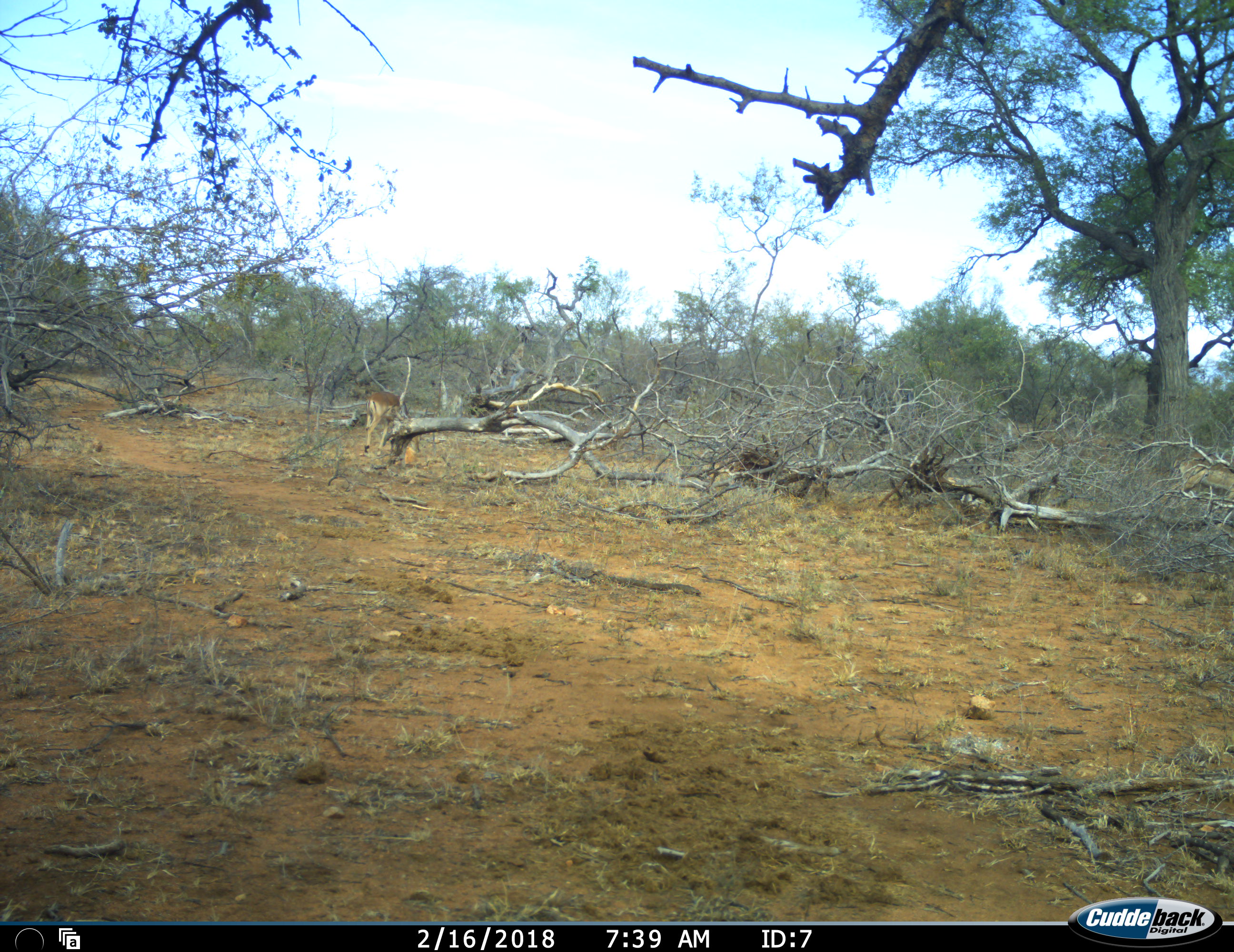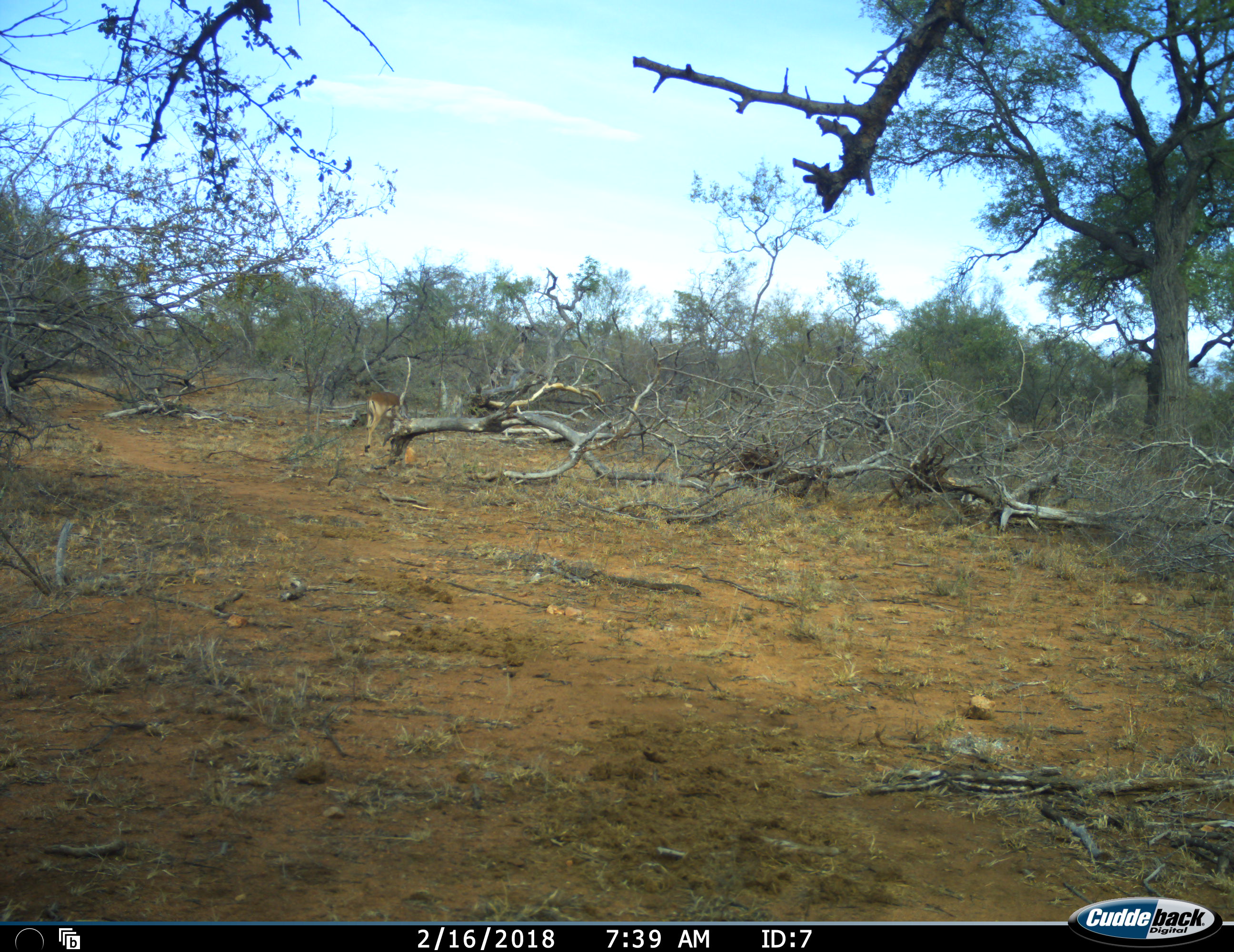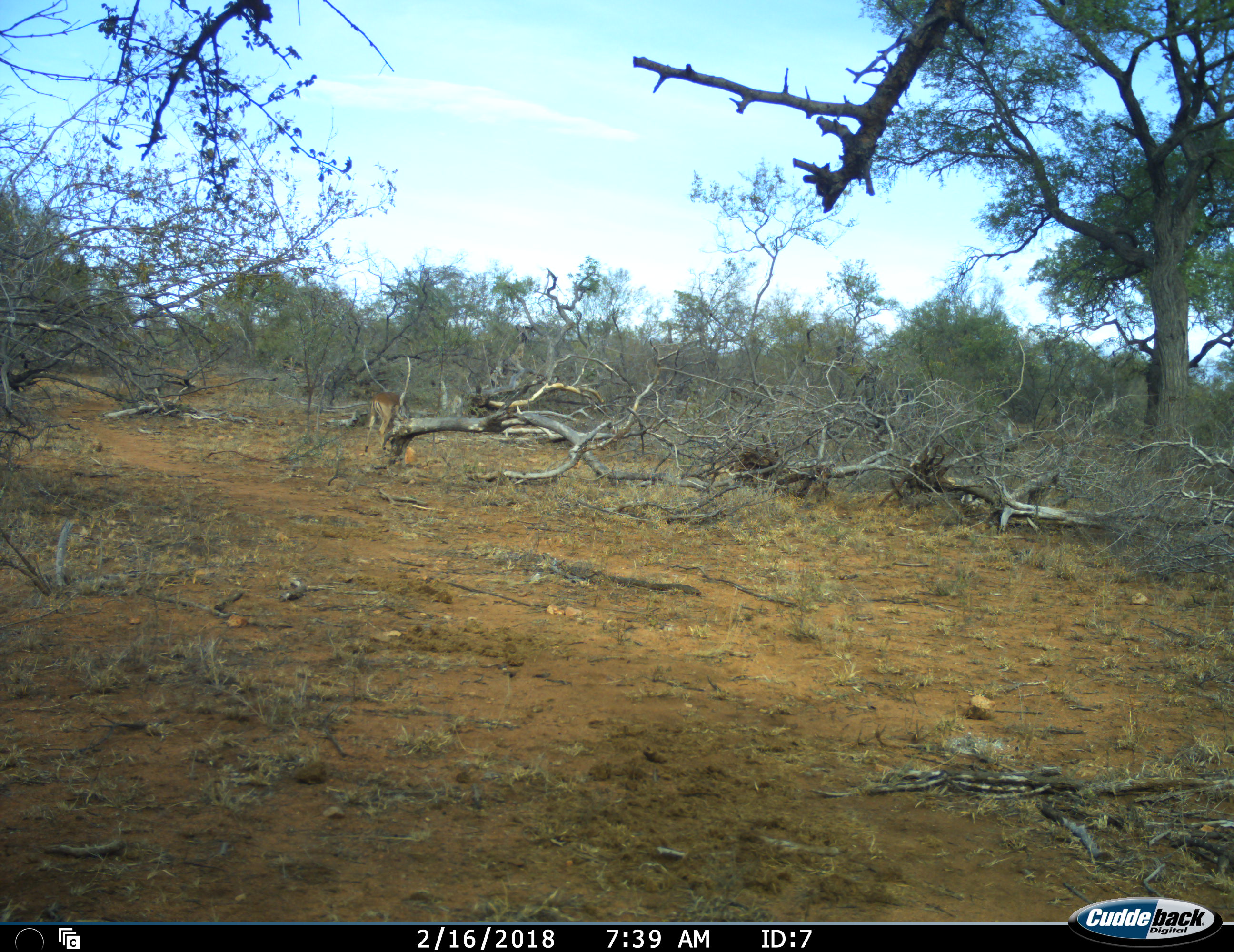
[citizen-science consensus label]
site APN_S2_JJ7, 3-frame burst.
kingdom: Animalia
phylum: Chordata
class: Mammalia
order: Artiodactyla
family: Bovidae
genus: Aepyceros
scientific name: Aepyceros melampus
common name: impala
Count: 1.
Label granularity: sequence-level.